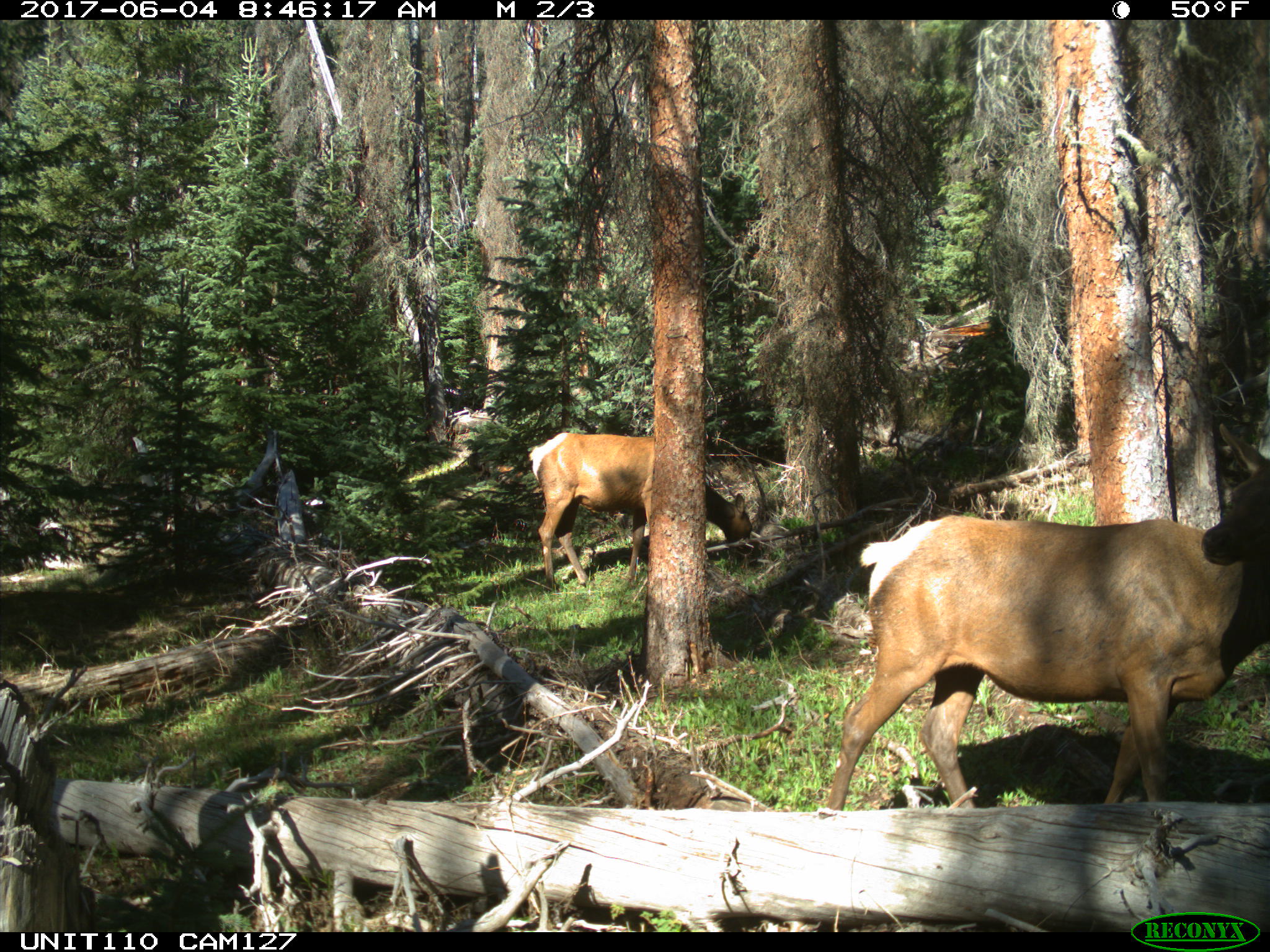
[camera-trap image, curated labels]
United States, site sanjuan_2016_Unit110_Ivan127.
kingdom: Animalia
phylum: Chordata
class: Mammalia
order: Artiodactyla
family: Cervidae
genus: Cervus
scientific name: Cervus elaphus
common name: red deer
Cervus elaphus (red deer).